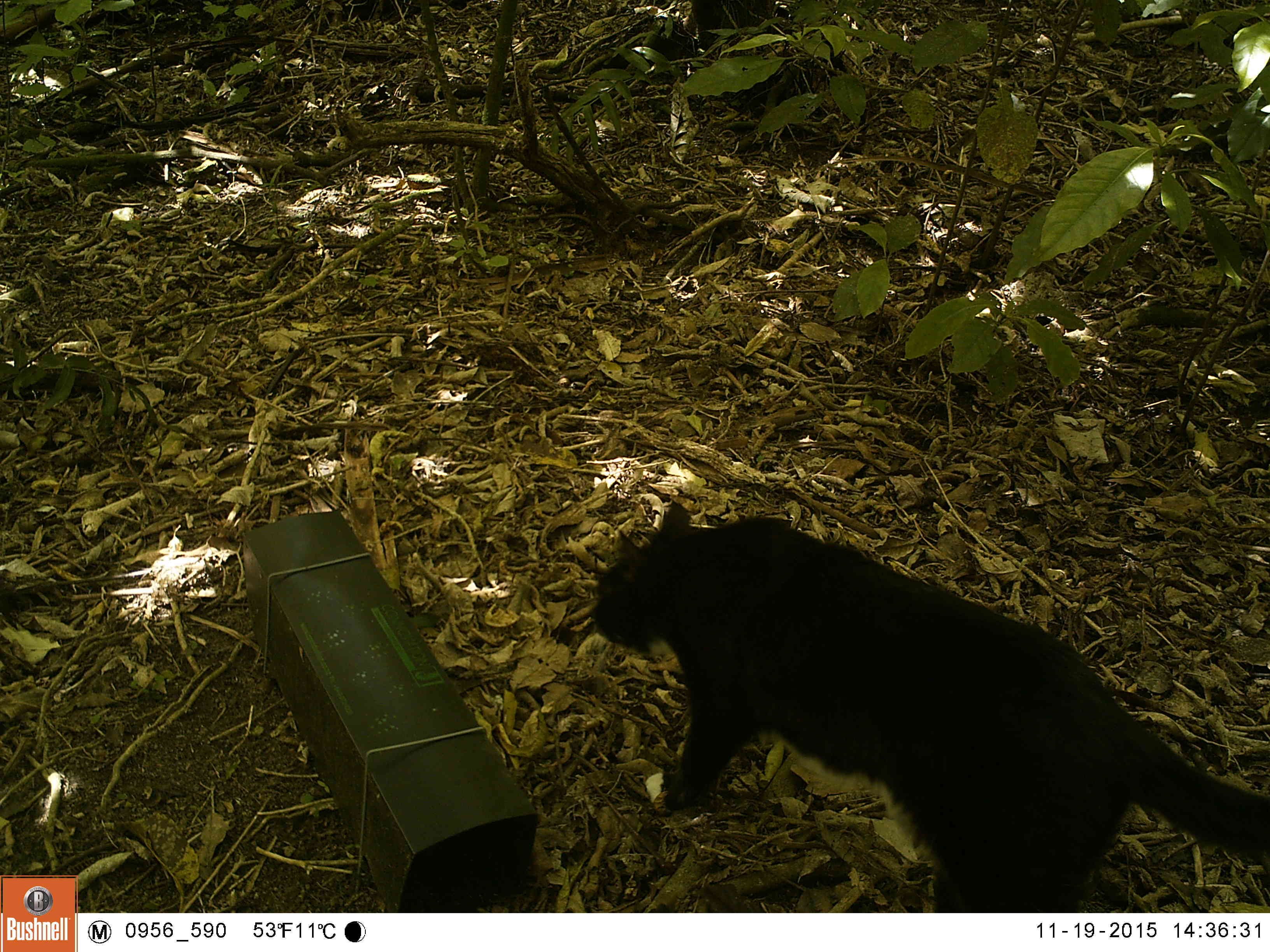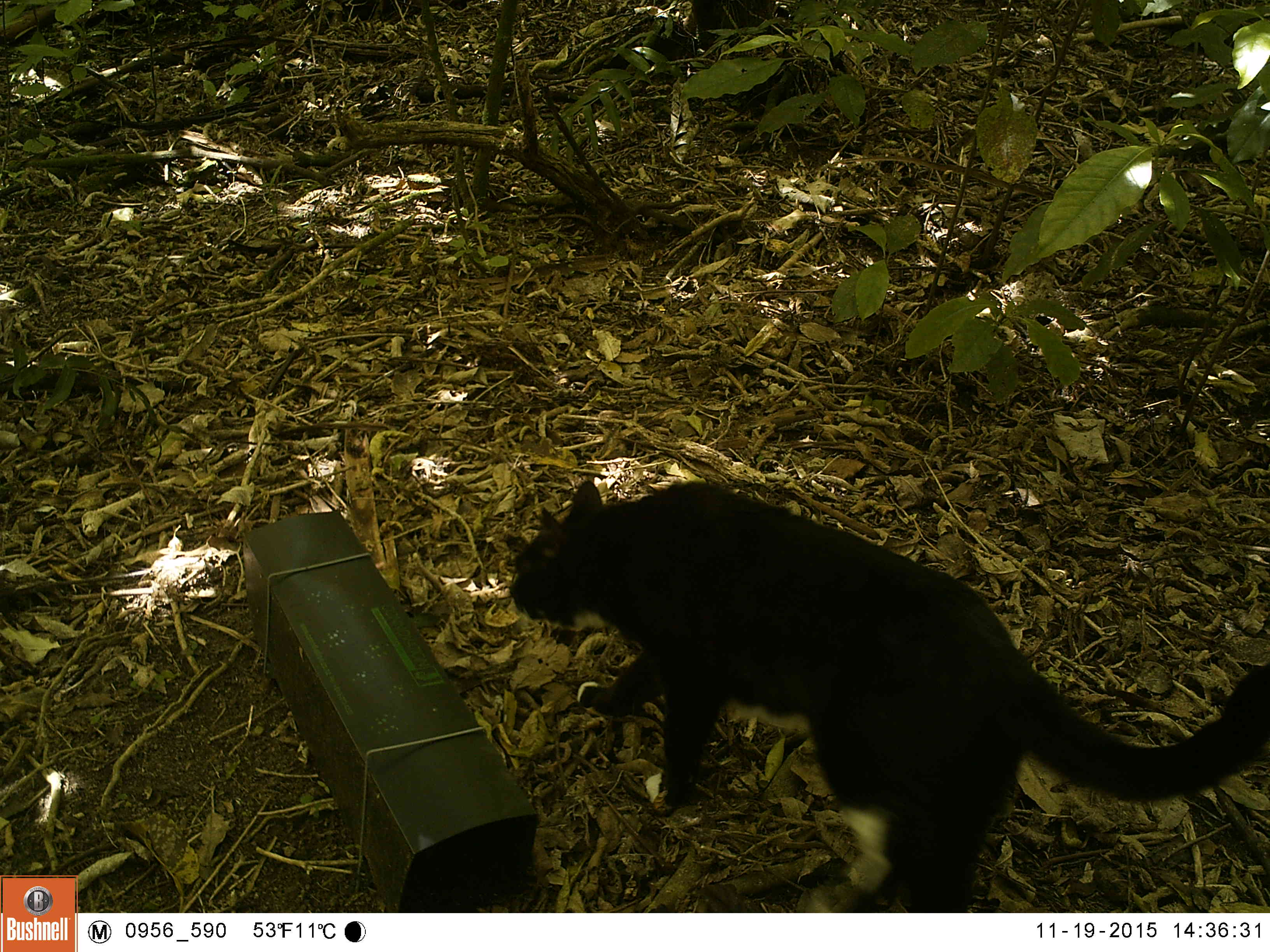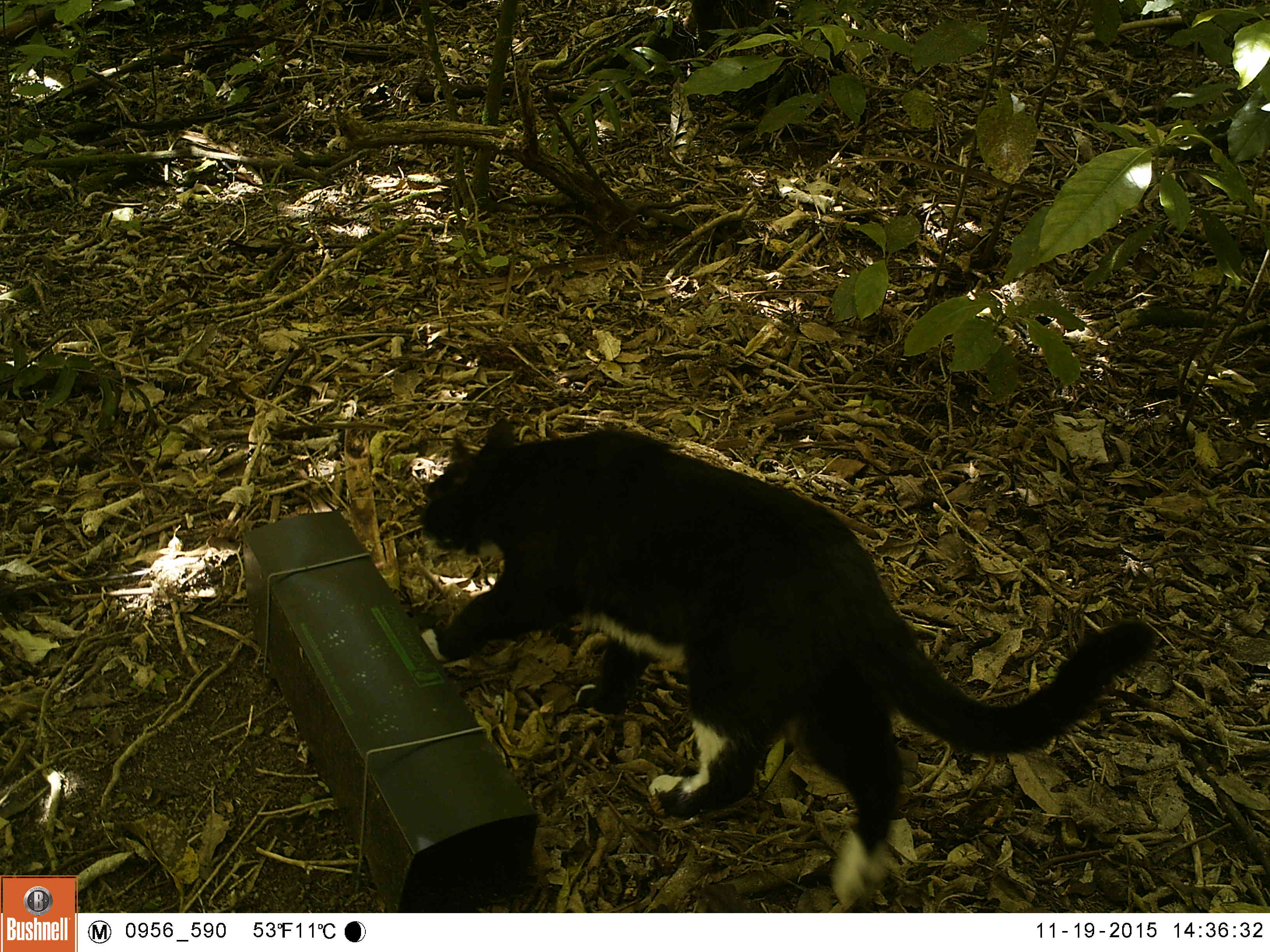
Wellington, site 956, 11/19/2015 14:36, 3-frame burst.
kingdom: Animalia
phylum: Chordata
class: Mammalia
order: Carnivora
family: Felidae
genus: Felis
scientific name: Felis catus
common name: cat